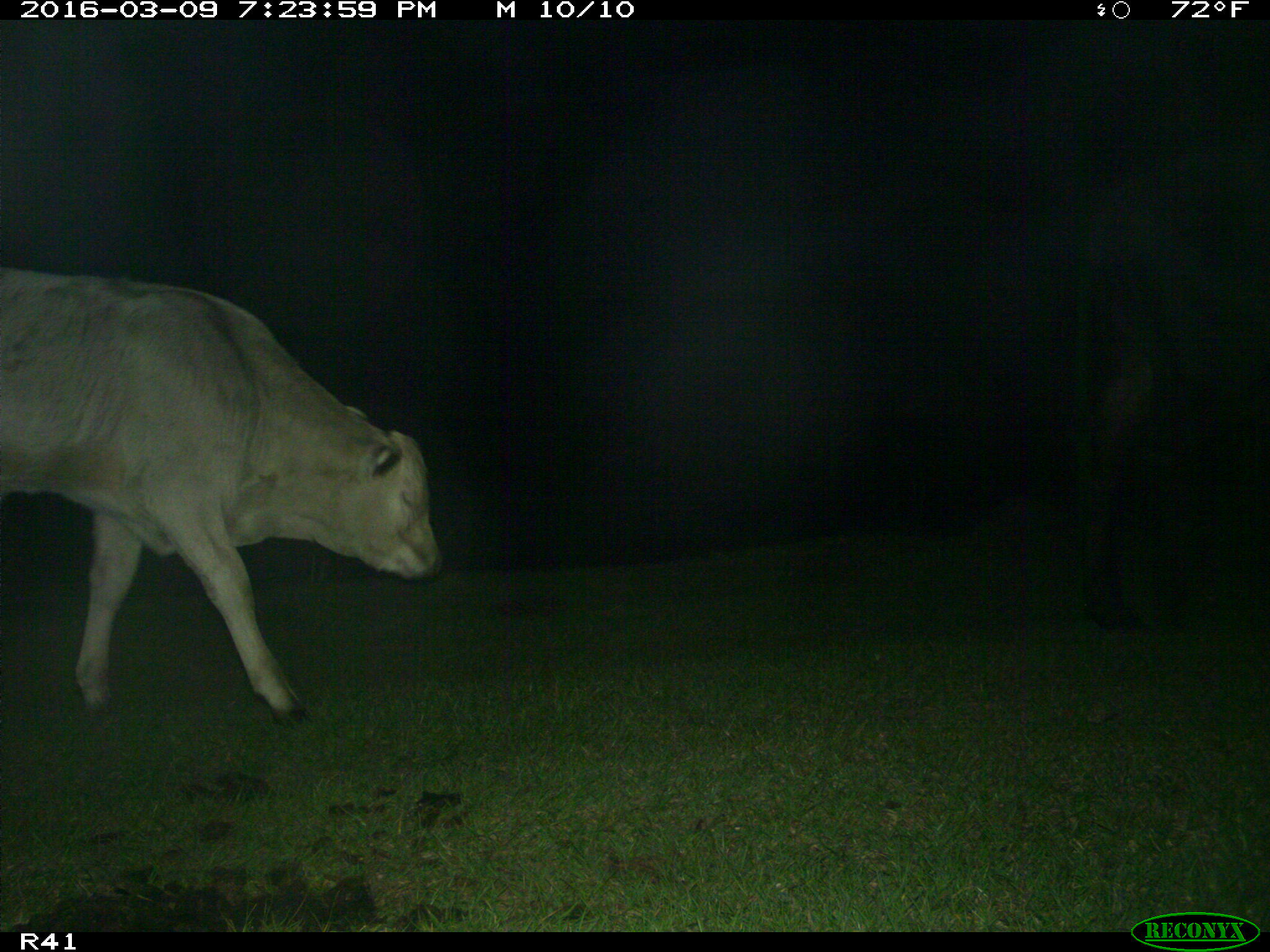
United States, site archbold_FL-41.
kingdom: Animalia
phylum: Chordata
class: Mammalia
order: Artiodactyla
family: Bovidae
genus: Bos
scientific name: Bos taurus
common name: domestic cow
Bos taurus (domestic cow).